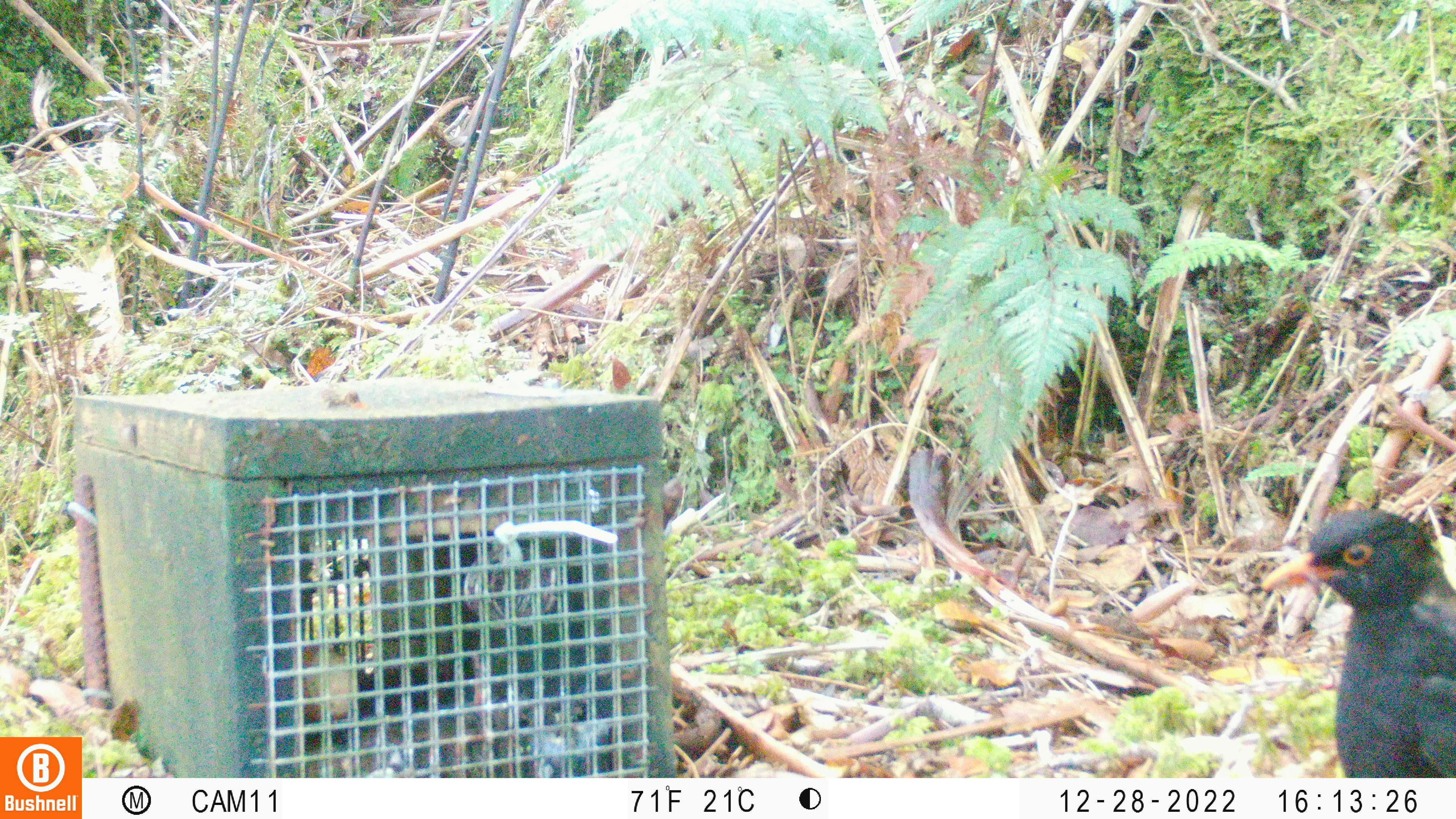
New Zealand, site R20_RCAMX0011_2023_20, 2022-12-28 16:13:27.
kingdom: Animalia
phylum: Chordata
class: Aves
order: Passeriformes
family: Turdidae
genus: Turdus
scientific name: Turdus merula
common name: eurasian blackbird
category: blackbird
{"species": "blackbird (eurasian blackbird) (Turdus merula)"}